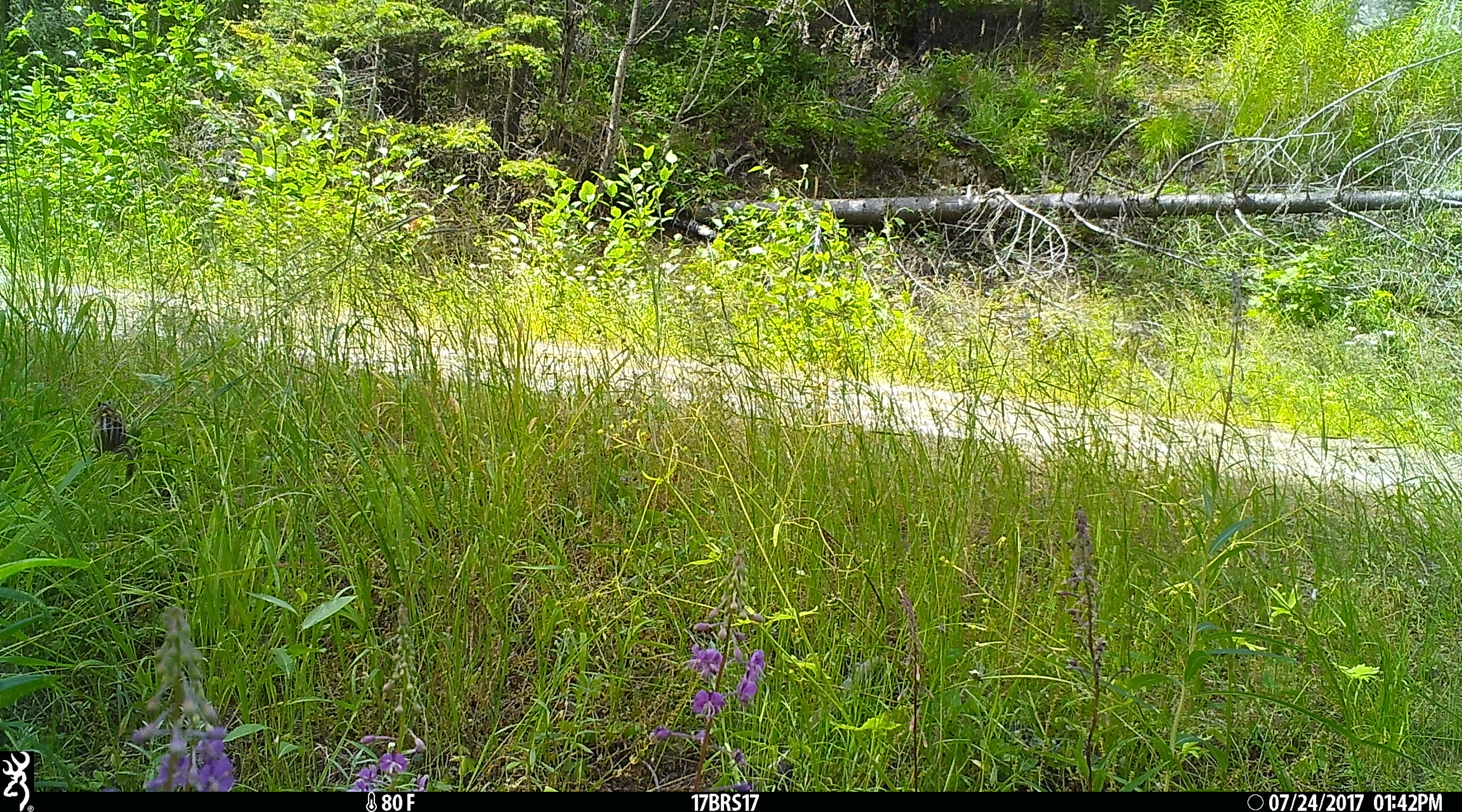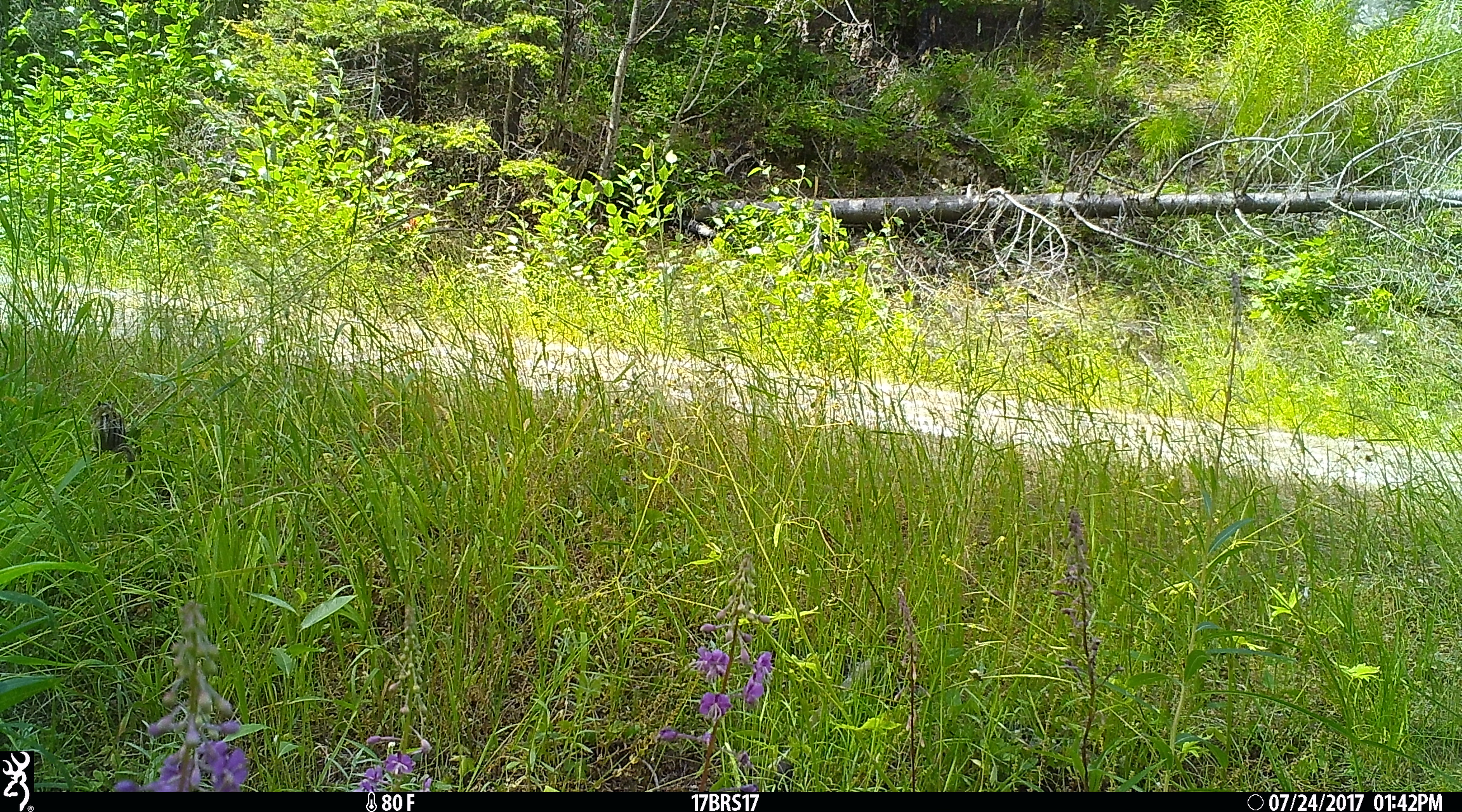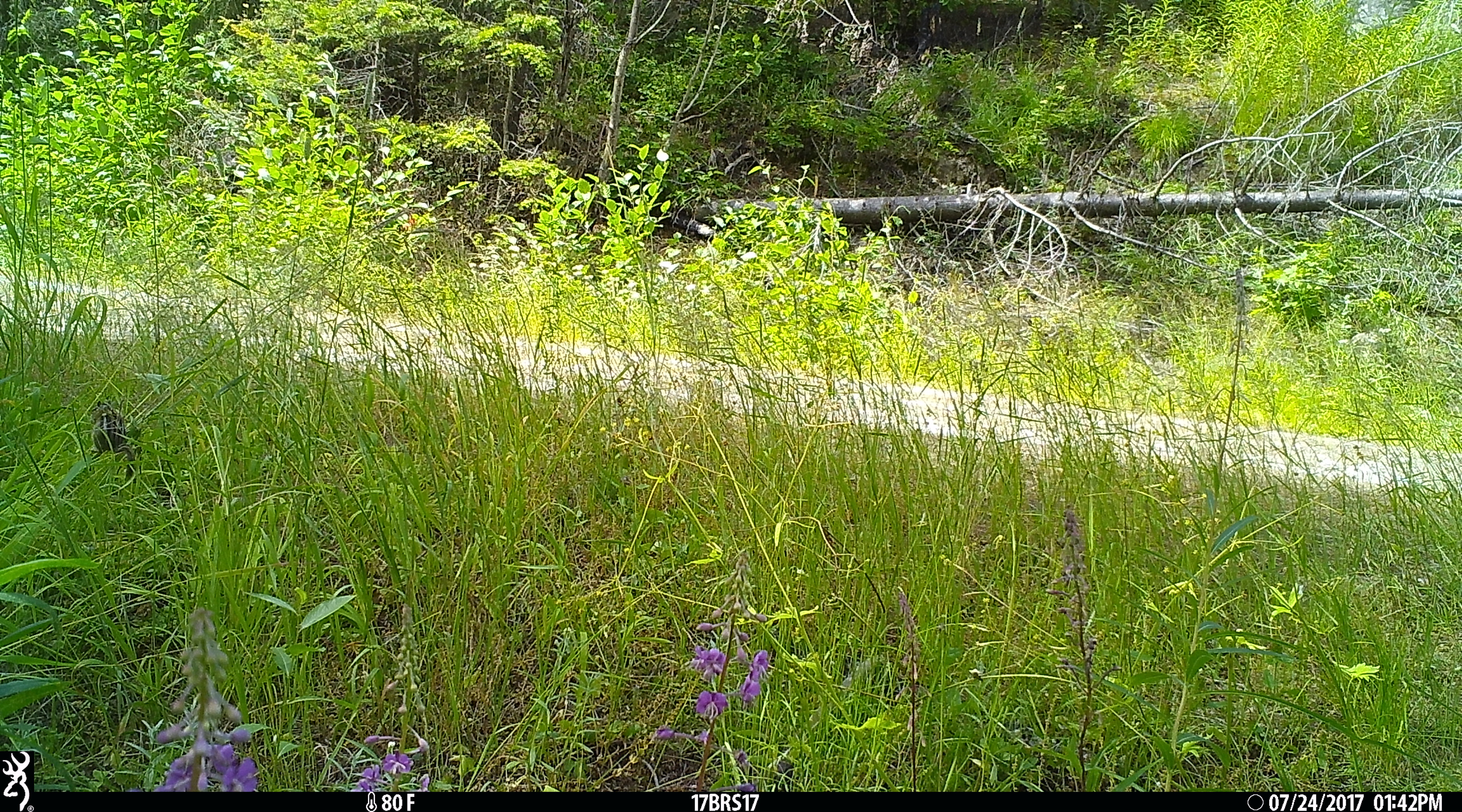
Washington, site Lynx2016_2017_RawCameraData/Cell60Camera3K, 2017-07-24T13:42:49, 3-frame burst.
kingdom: Animalia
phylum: Chordata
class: Mammalia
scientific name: Mammalia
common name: small mammal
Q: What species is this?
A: Small mammal (Mammalia).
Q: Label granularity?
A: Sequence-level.